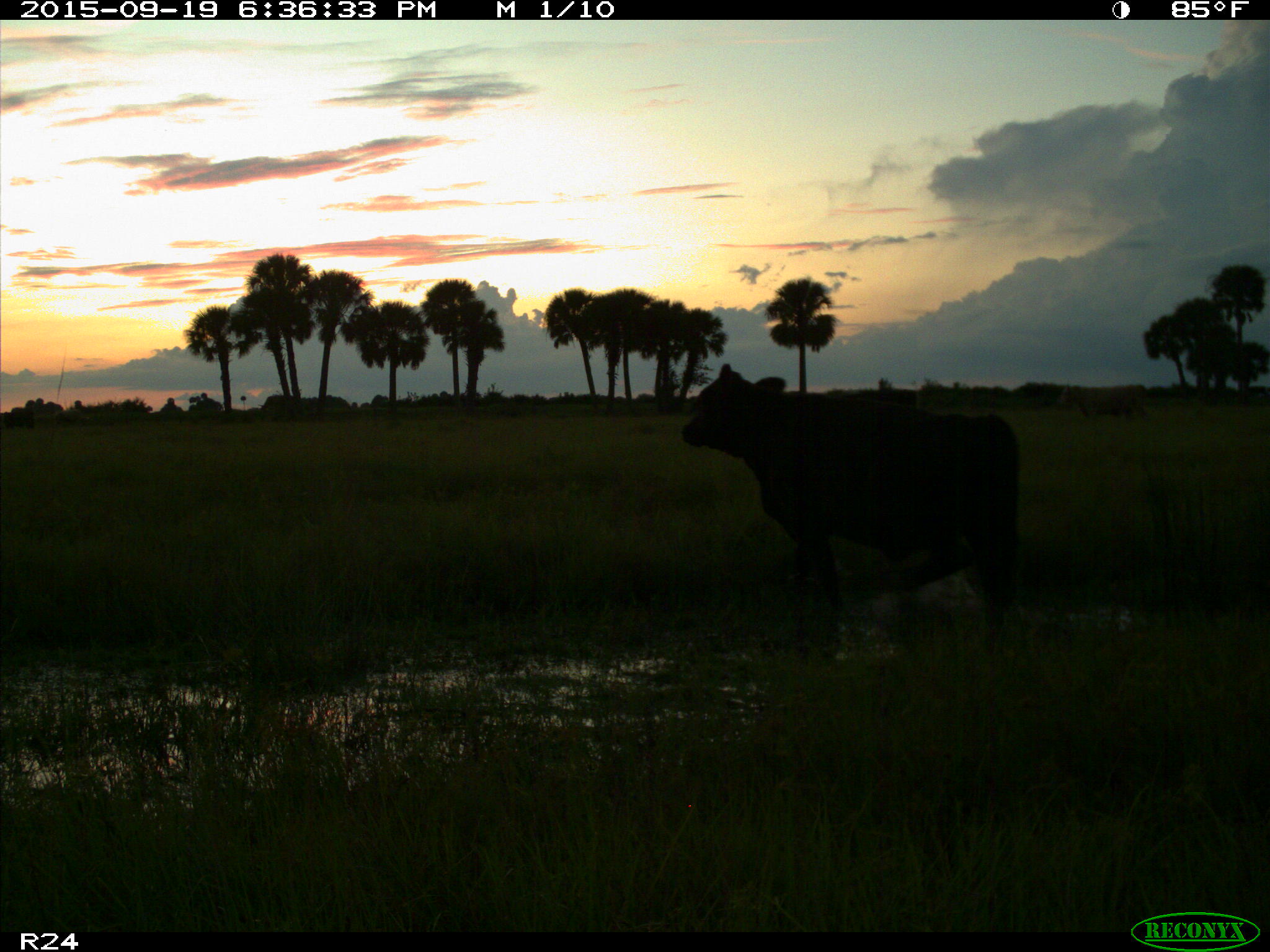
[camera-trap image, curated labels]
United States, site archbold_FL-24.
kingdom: Animalia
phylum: Chordata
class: Mammalia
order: Artiodactyla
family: Bovidae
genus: Bos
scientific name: Bos taurus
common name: domestic cow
Bos taurus (domestic cow).